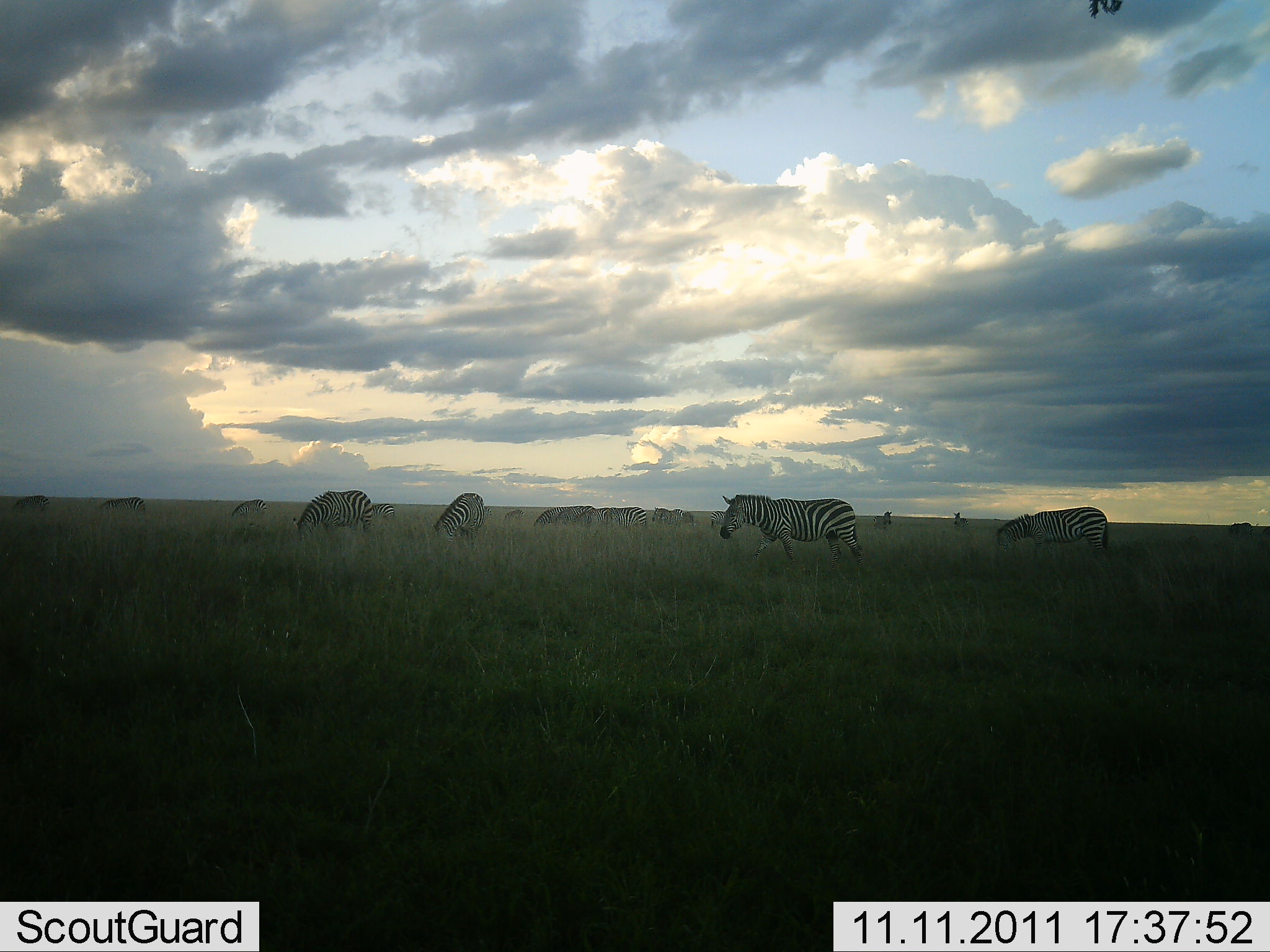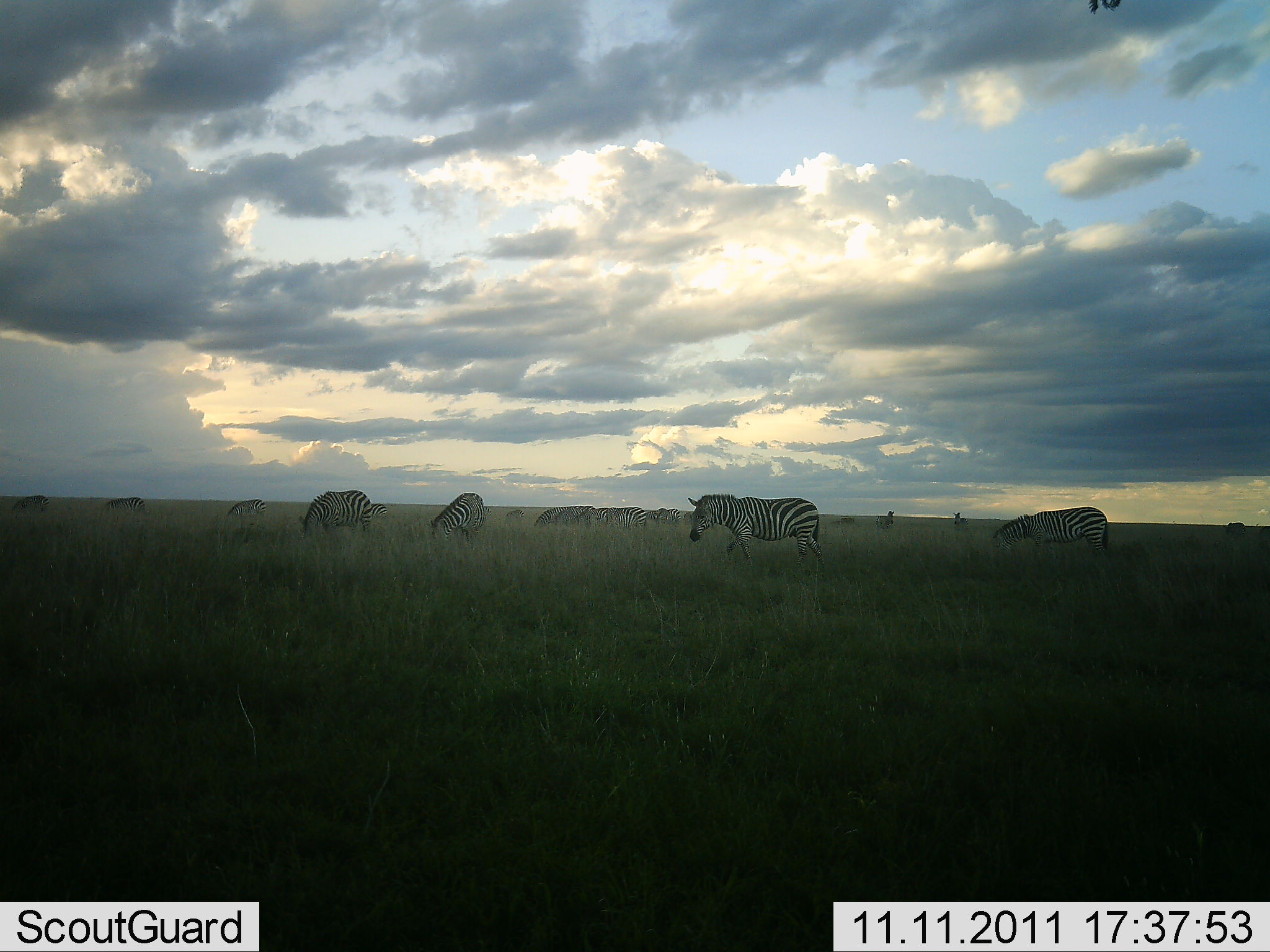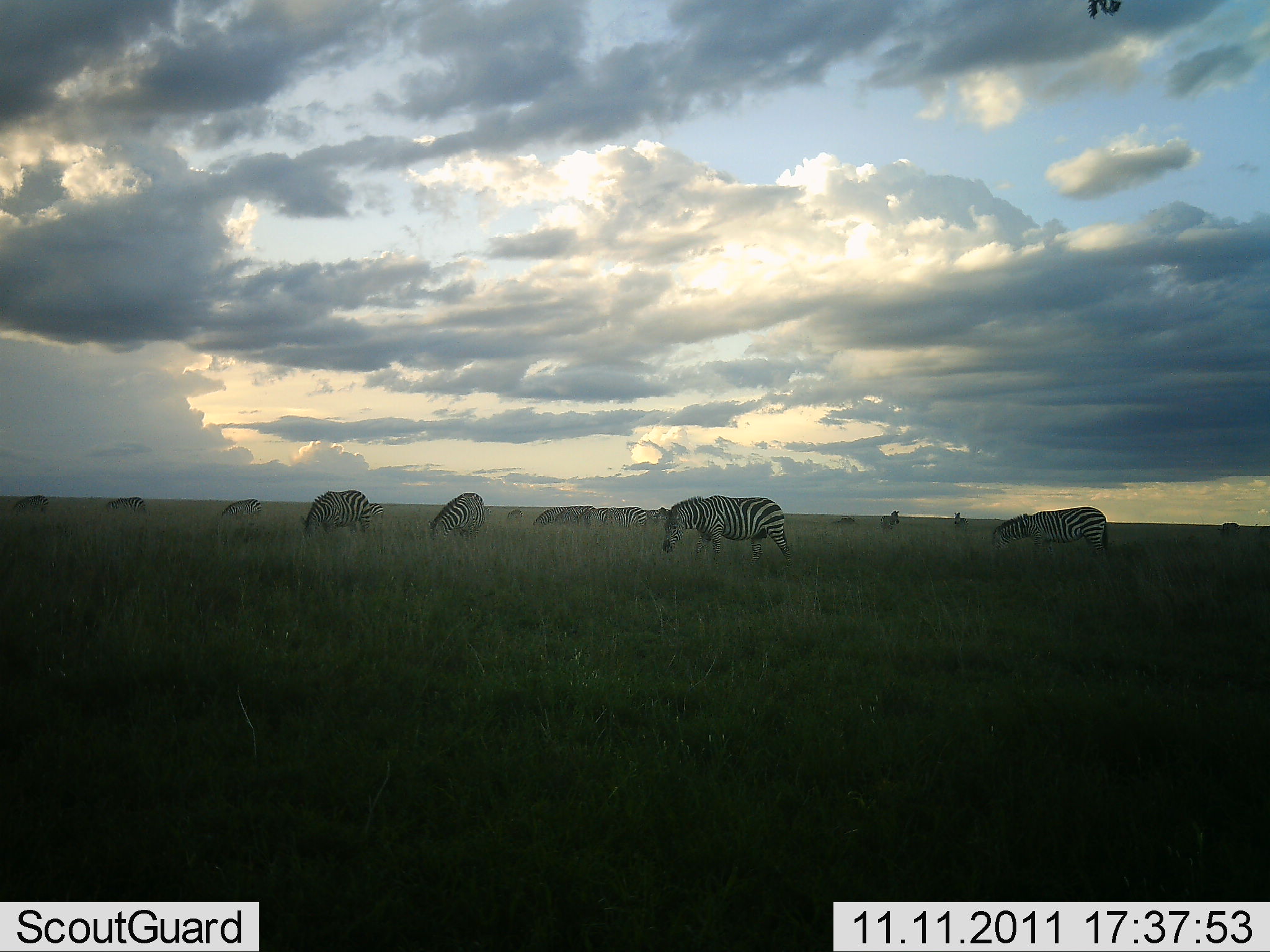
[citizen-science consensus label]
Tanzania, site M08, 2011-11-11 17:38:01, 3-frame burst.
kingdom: Animalia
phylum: Chordata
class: Mammalia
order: Perissodactyla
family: Equidae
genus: Equus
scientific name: Equus quagga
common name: plains zebra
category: zebra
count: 11-50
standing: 82%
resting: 0%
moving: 45%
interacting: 0%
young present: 0%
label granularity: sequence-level